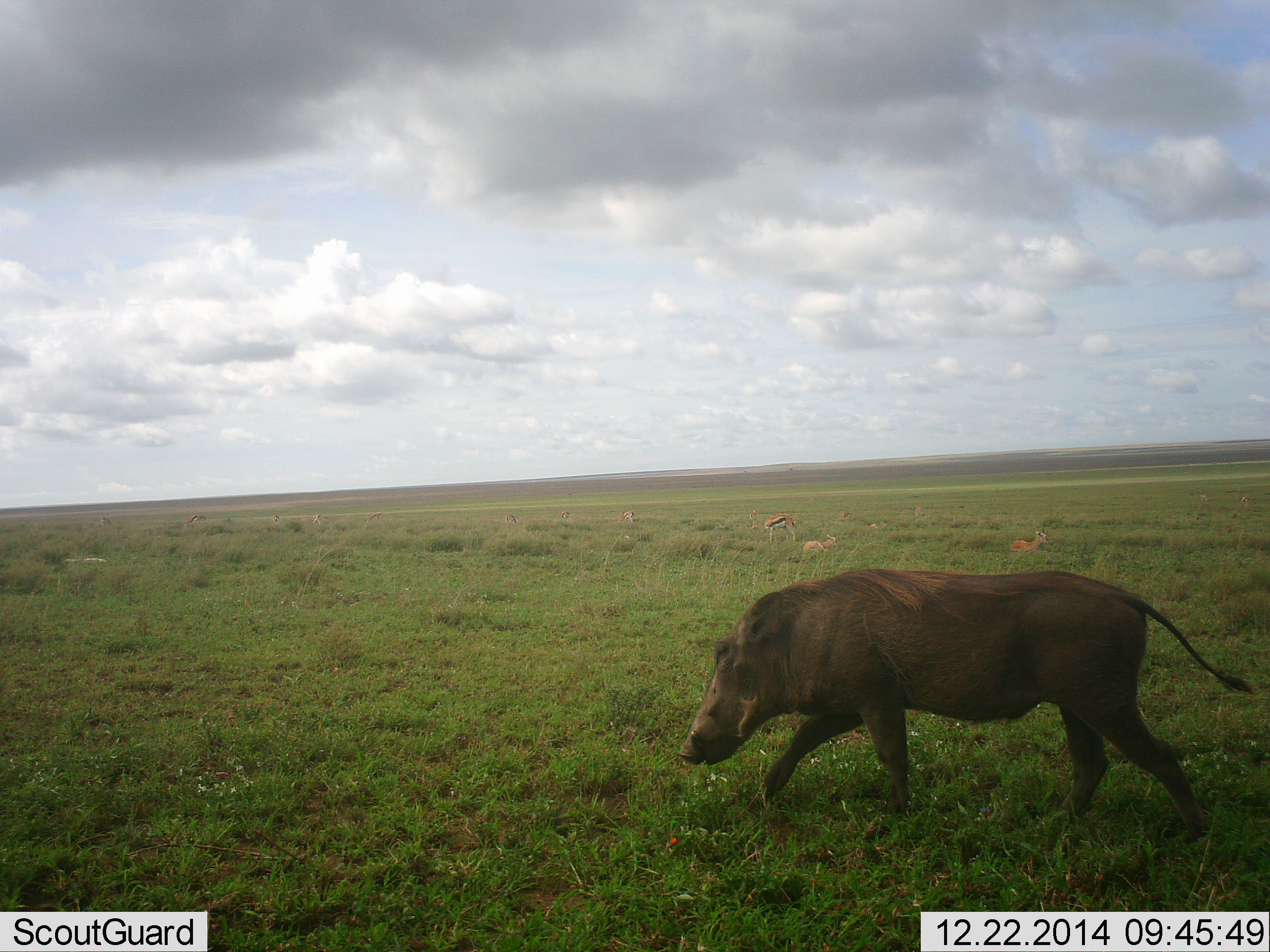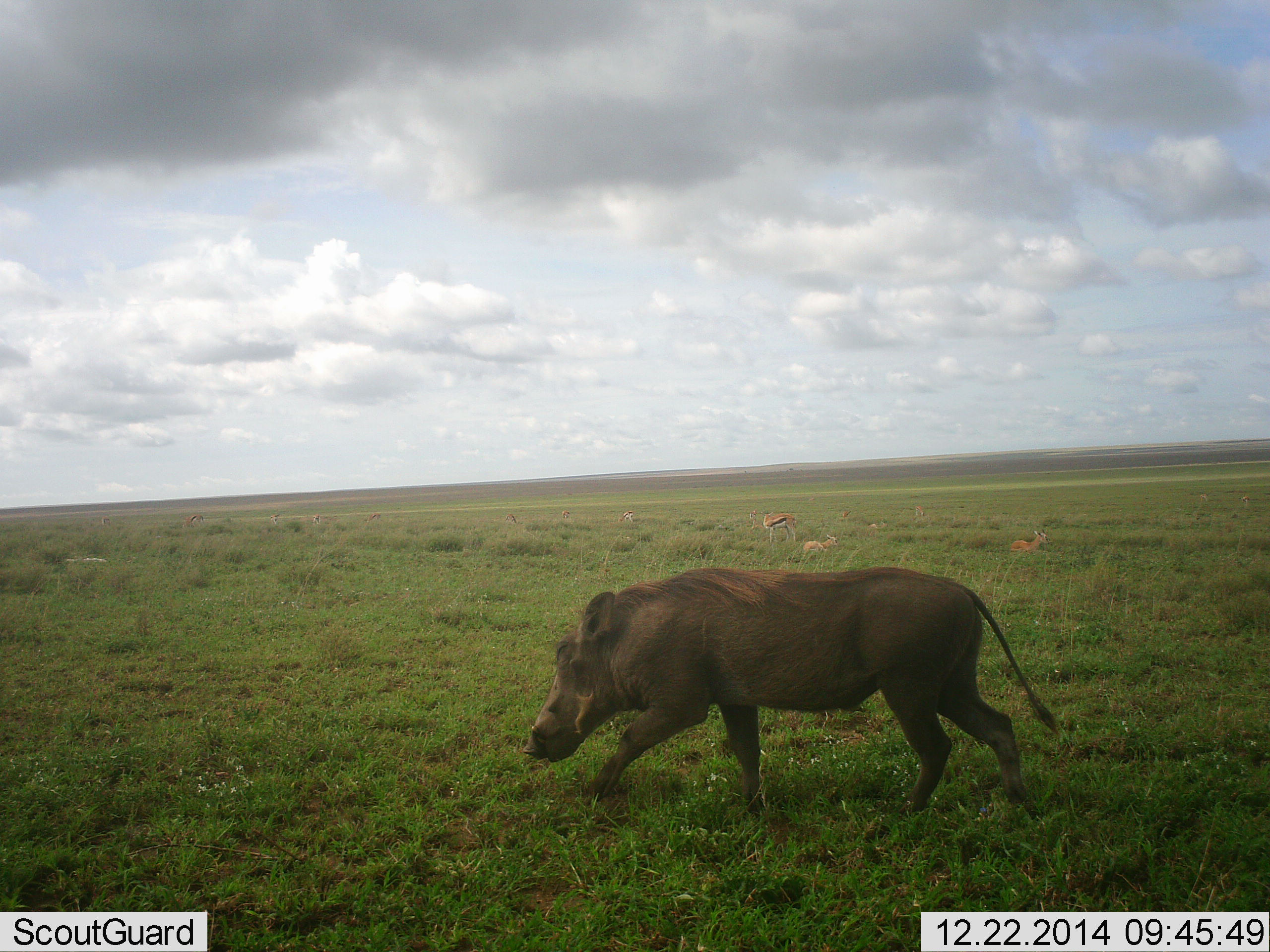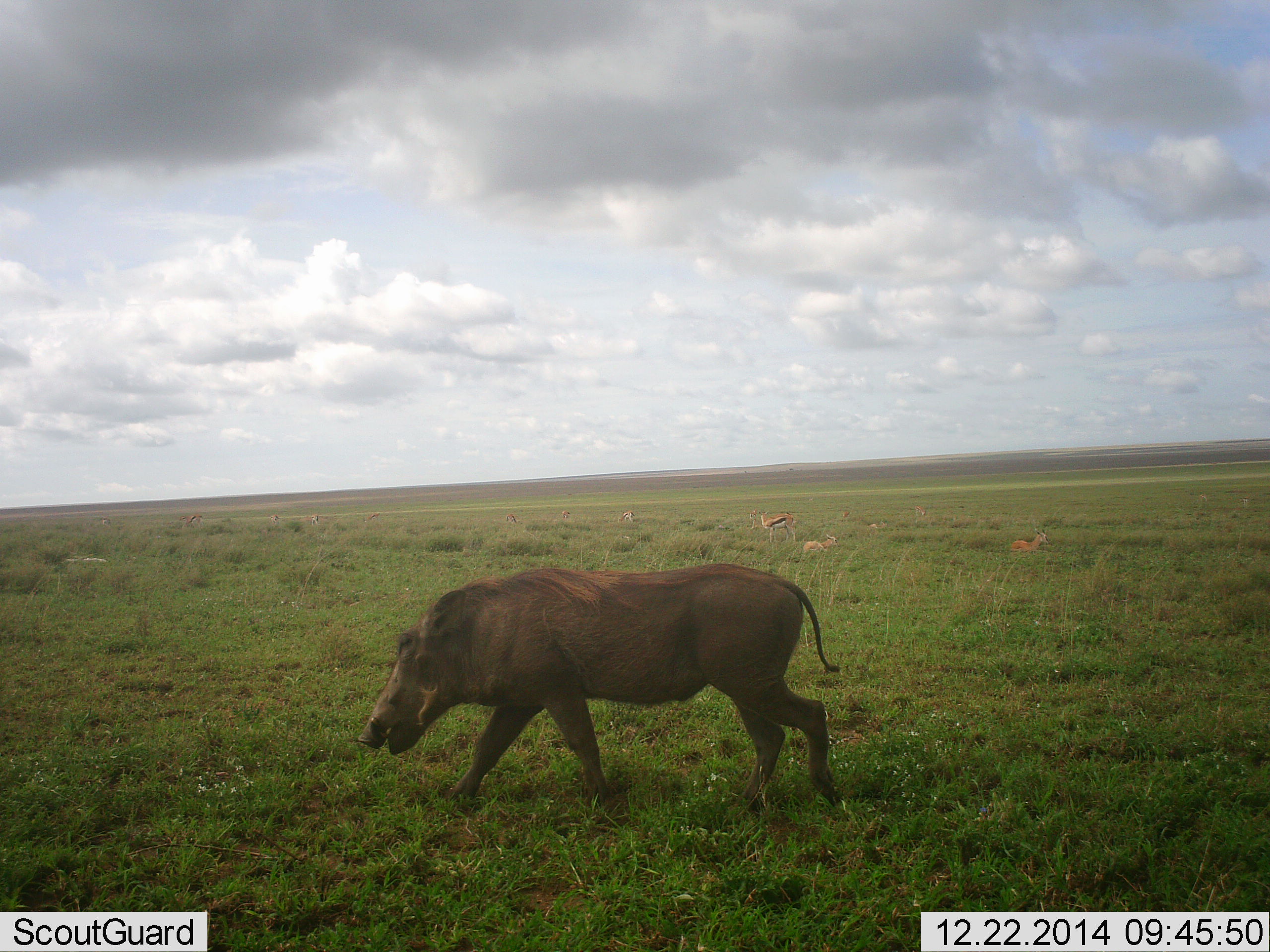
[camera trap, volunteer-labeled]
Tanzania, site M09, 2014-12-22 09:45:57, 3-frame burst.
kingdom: Animalia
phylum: Chordata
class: Mammalia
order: Artiodactyla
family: Suidae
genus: Phacochoerus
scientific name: Phacochoerus africanus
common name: warthog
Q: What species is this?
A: Warthog (Phacochoerus africanus).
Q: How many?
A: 1.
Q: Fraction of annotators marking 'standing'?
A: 6%.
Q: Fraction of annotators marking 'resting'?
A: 0%.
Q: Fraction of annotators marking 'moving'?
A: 100%.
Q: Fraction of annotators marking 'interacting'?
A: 0%.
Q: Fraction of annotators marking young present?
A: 0%.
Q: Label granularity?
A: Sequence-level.